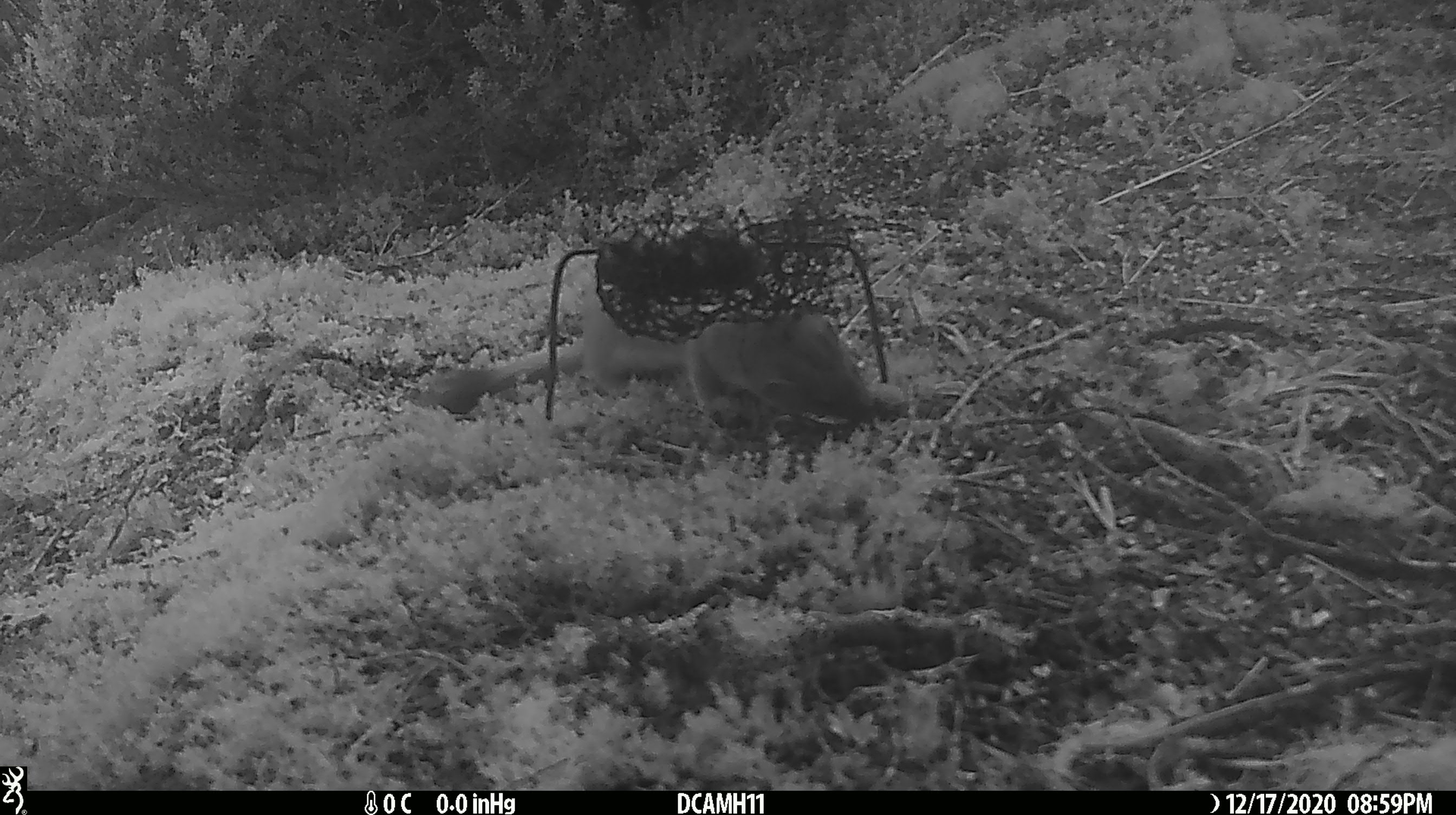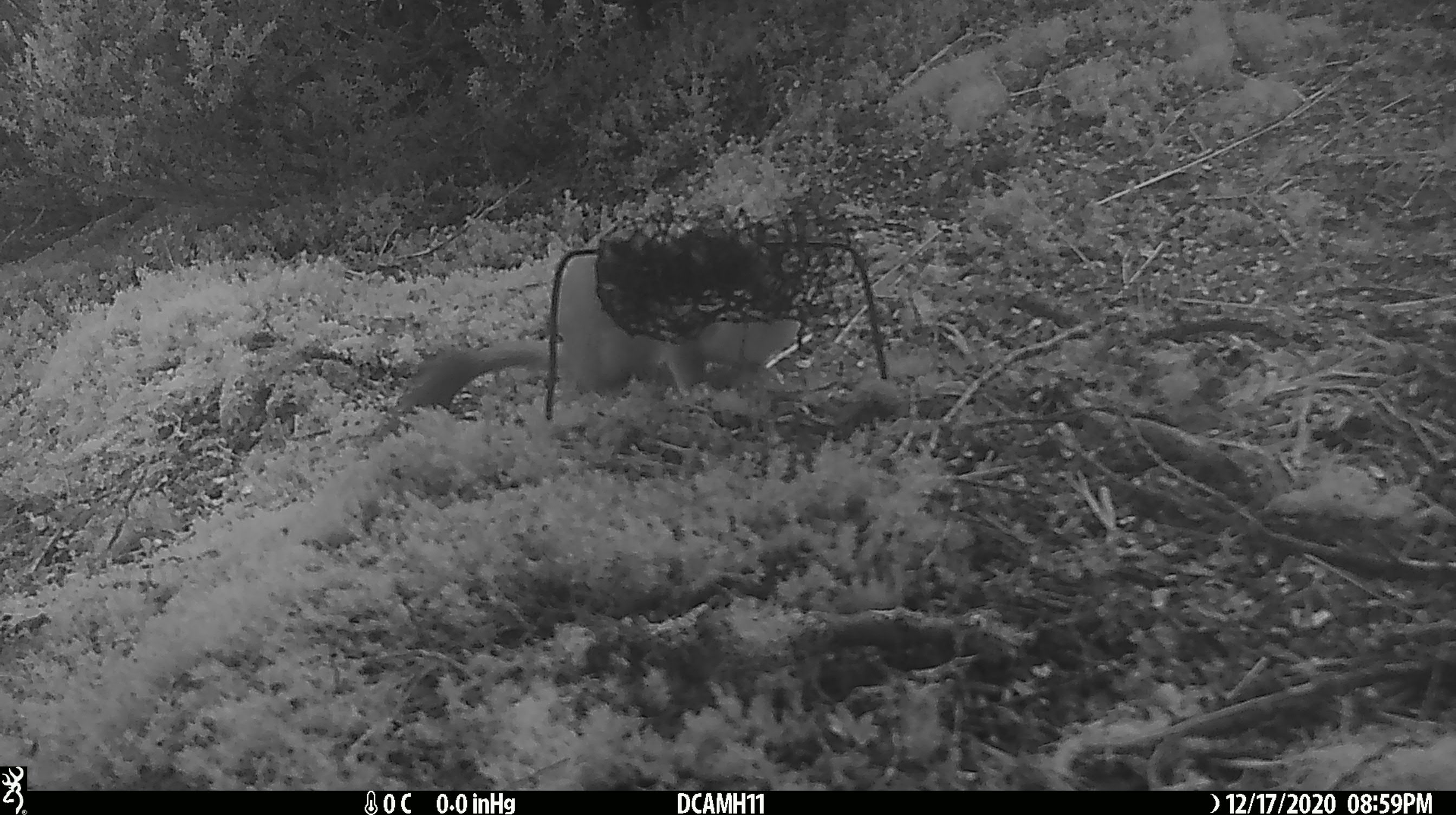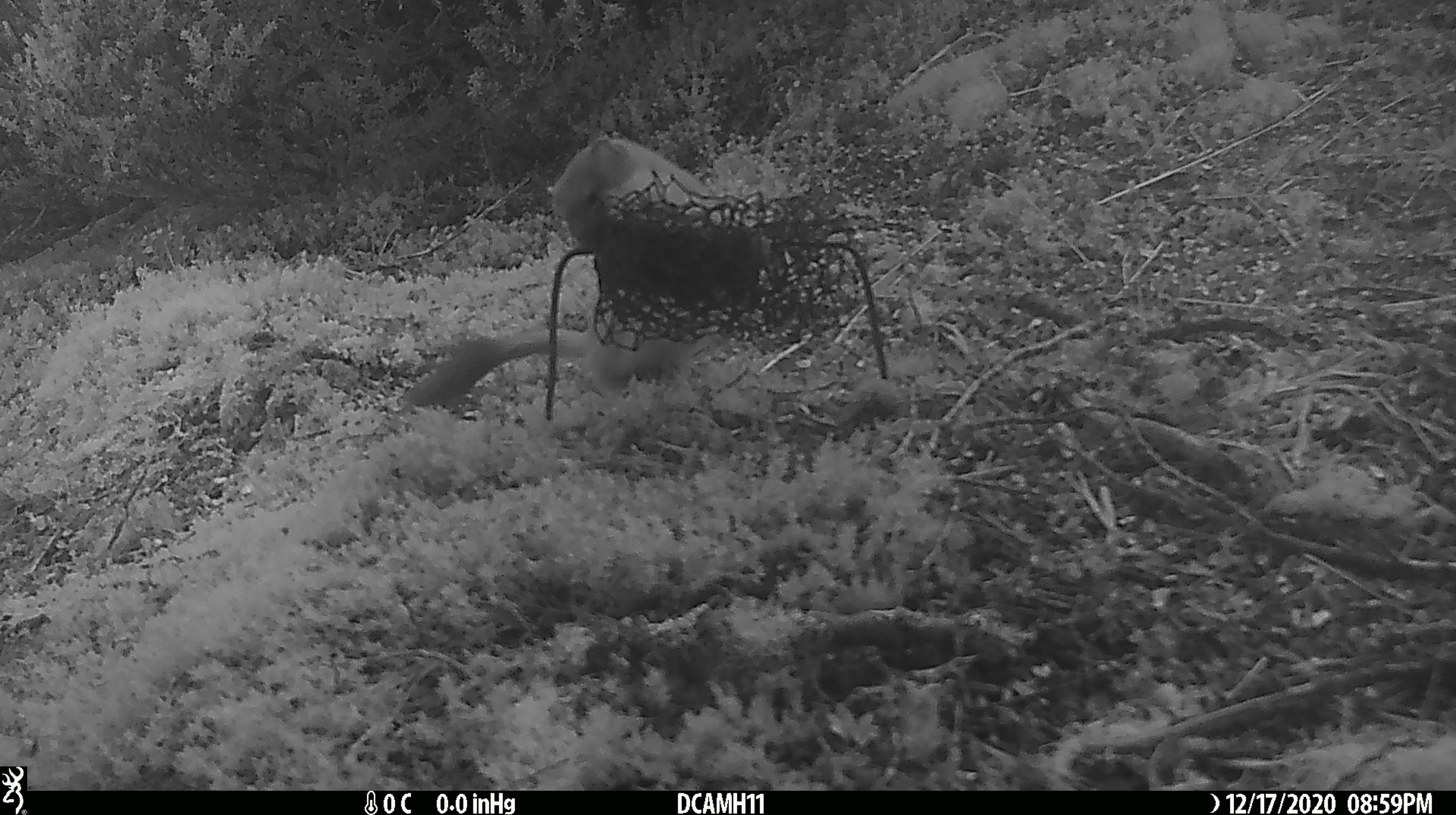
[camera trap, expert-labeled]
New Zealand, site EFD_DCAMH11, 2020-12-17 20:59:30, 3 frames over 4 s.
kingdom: Animalia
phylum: Chordata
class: Mammalia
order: Carnivora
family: Mustelidae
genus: Mustela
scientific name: Mustela erminea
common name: stoat